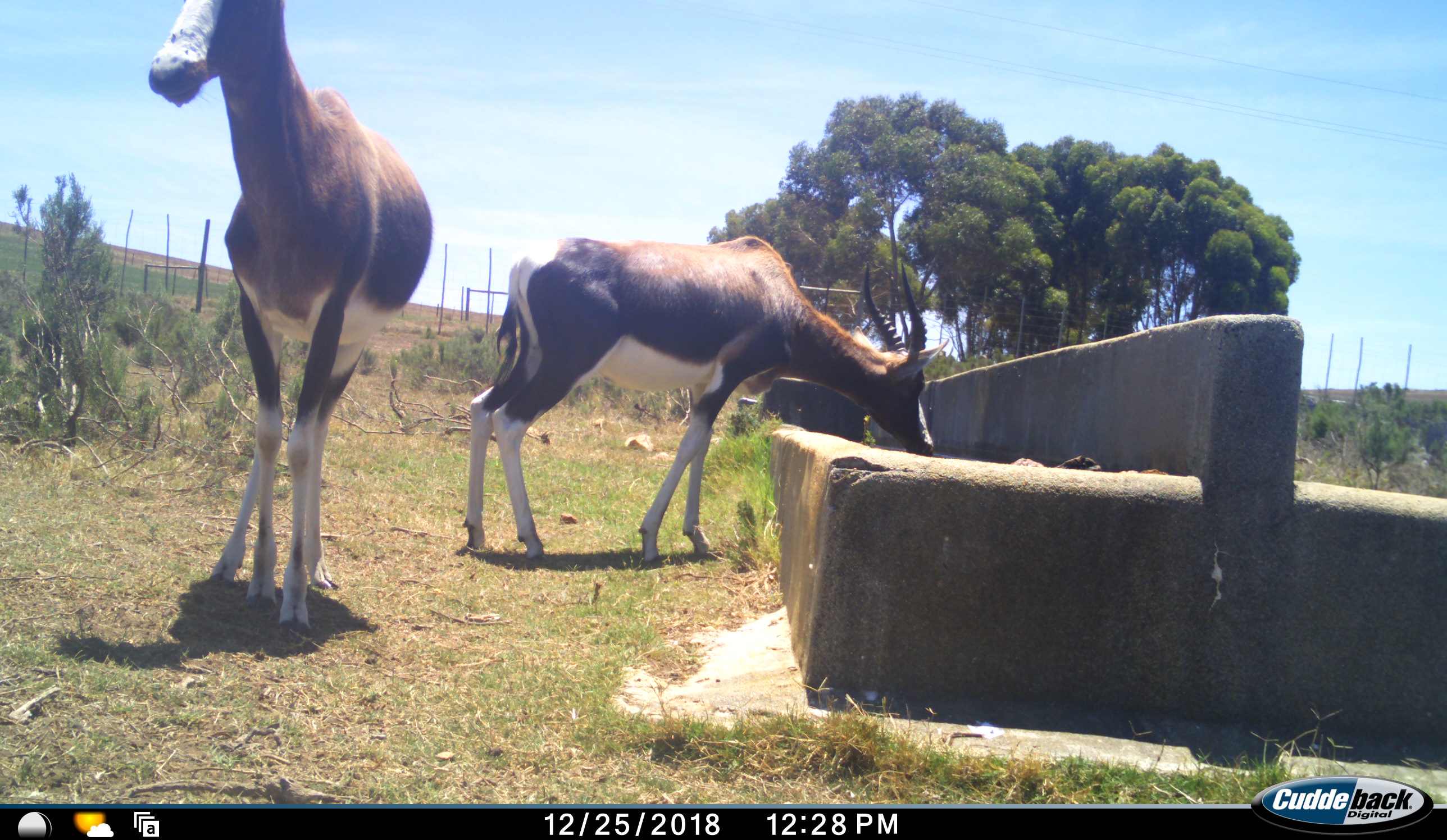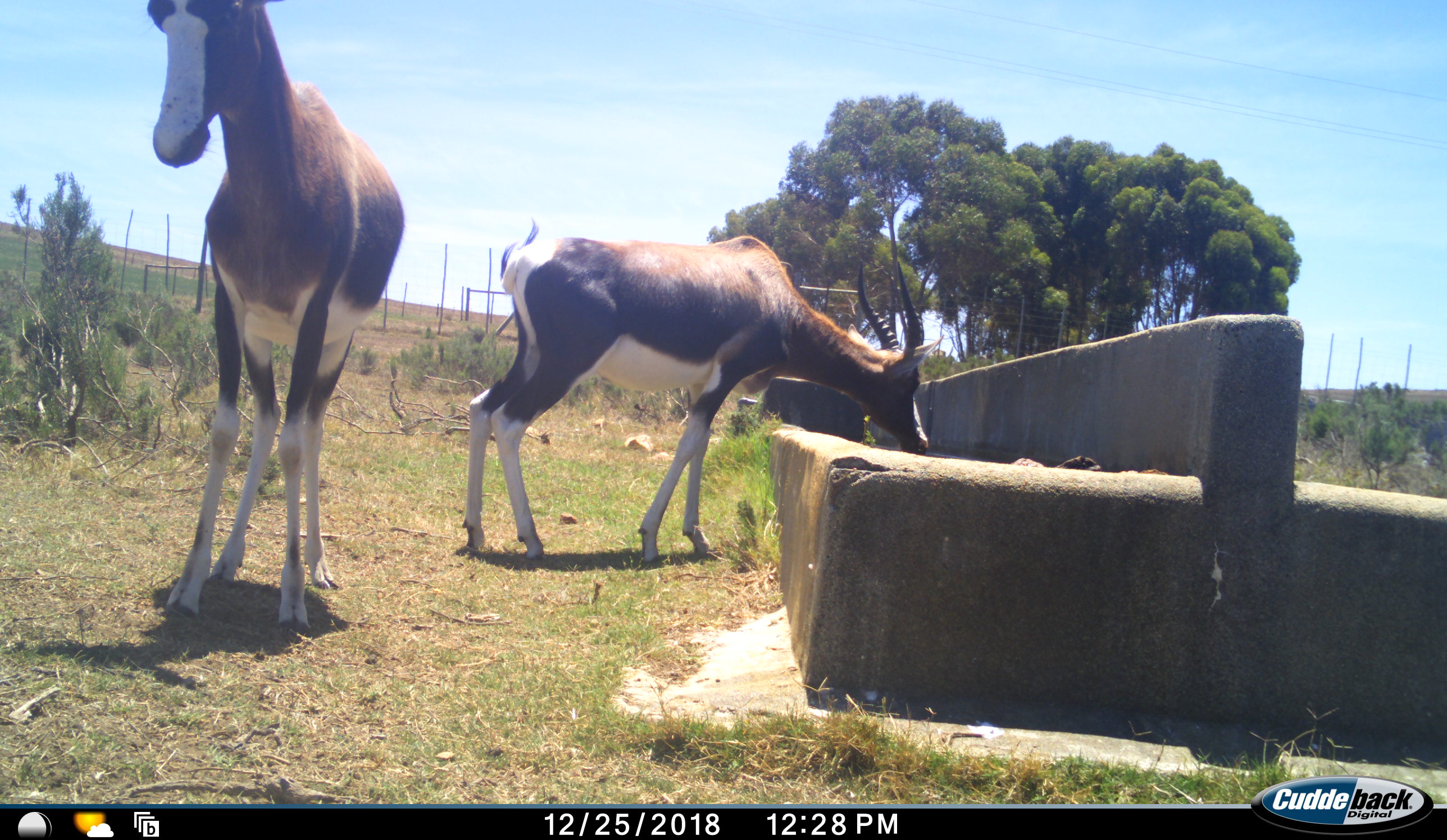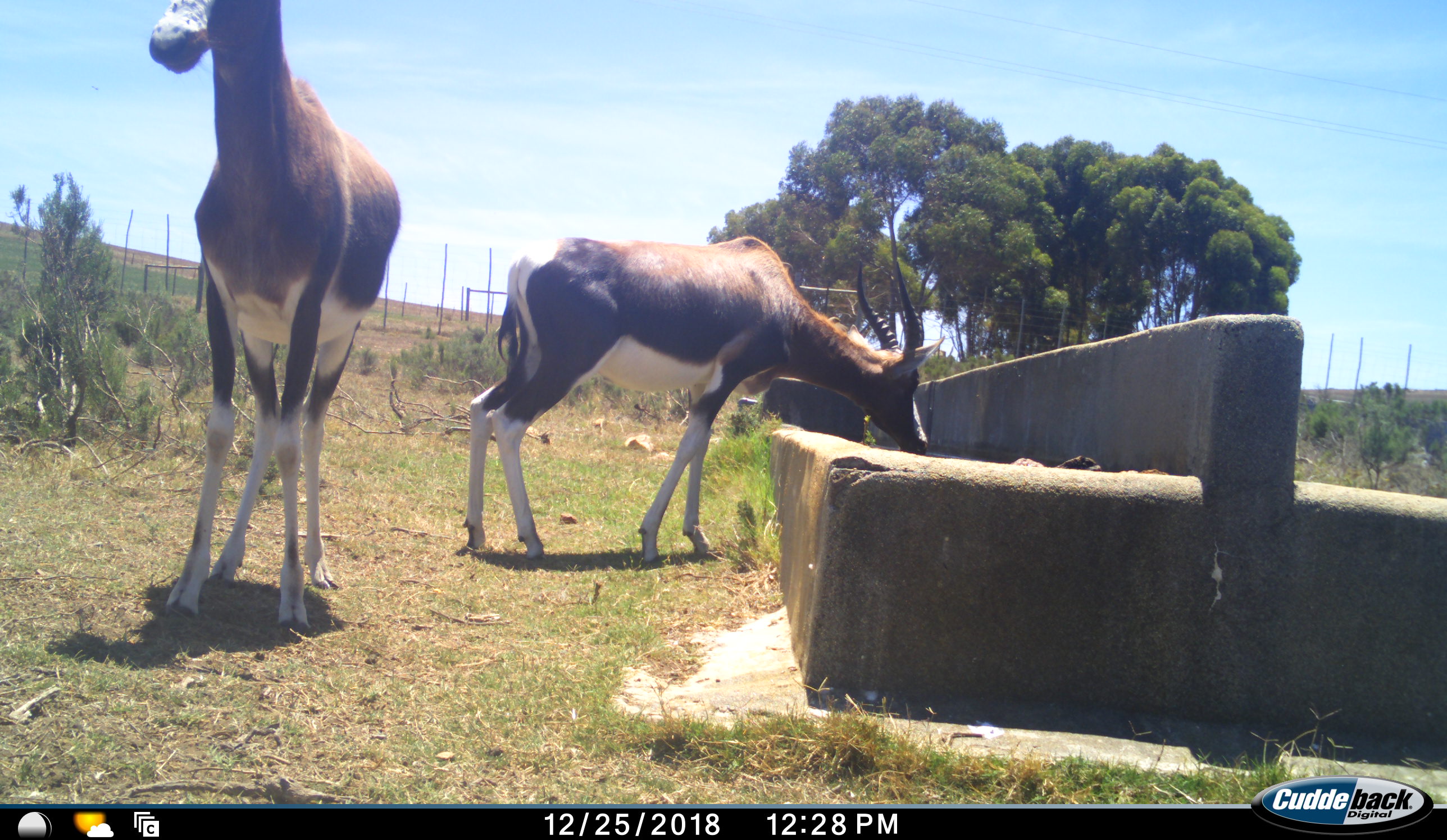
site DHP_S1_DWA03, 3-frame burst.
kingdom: Animalia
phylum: Chordata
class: Mammalia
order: Artiodactyla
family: Bovidae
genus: Damaliscus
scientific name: Damaliscus pygargus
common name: bontebok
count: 2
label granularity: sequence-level